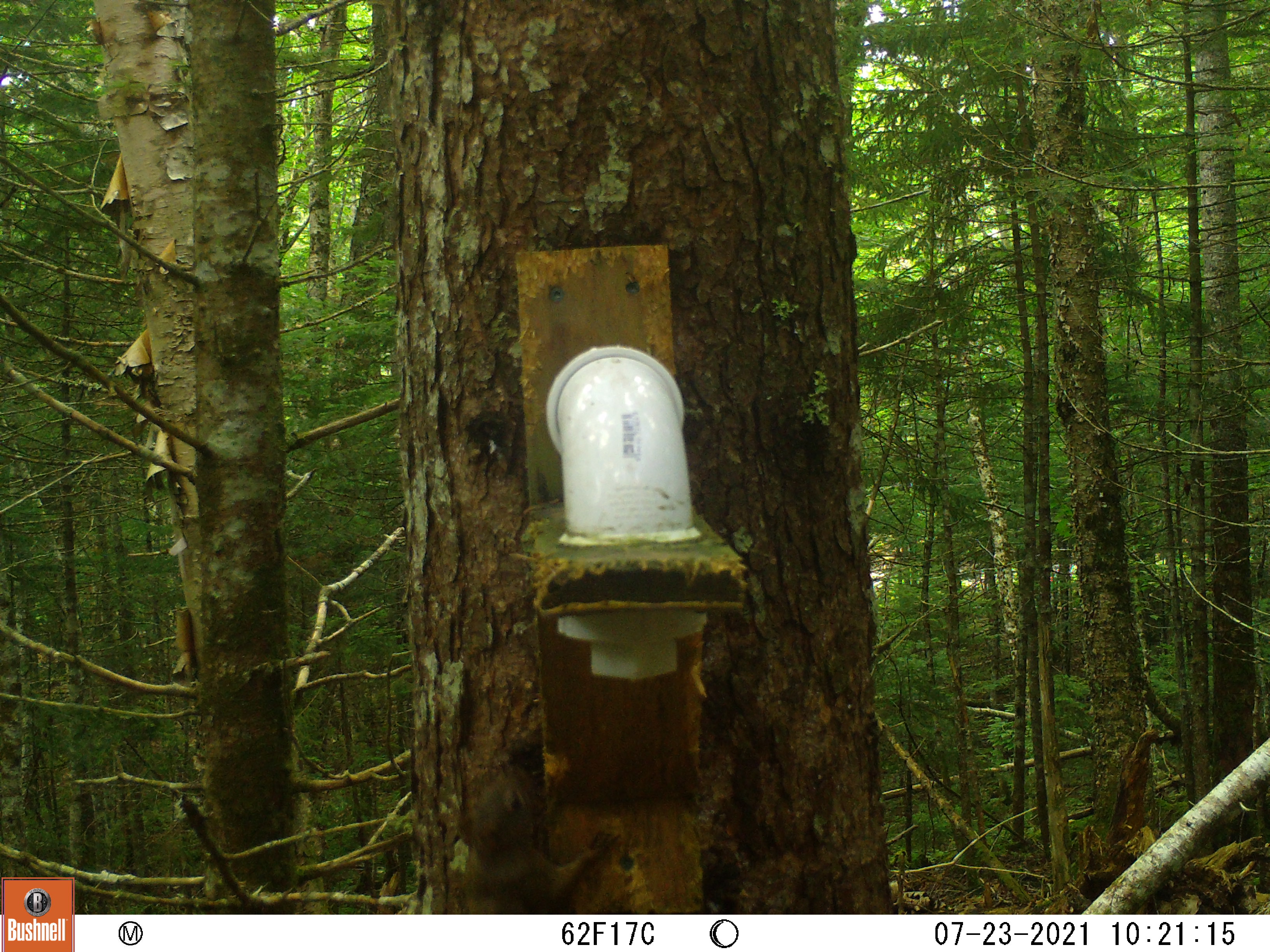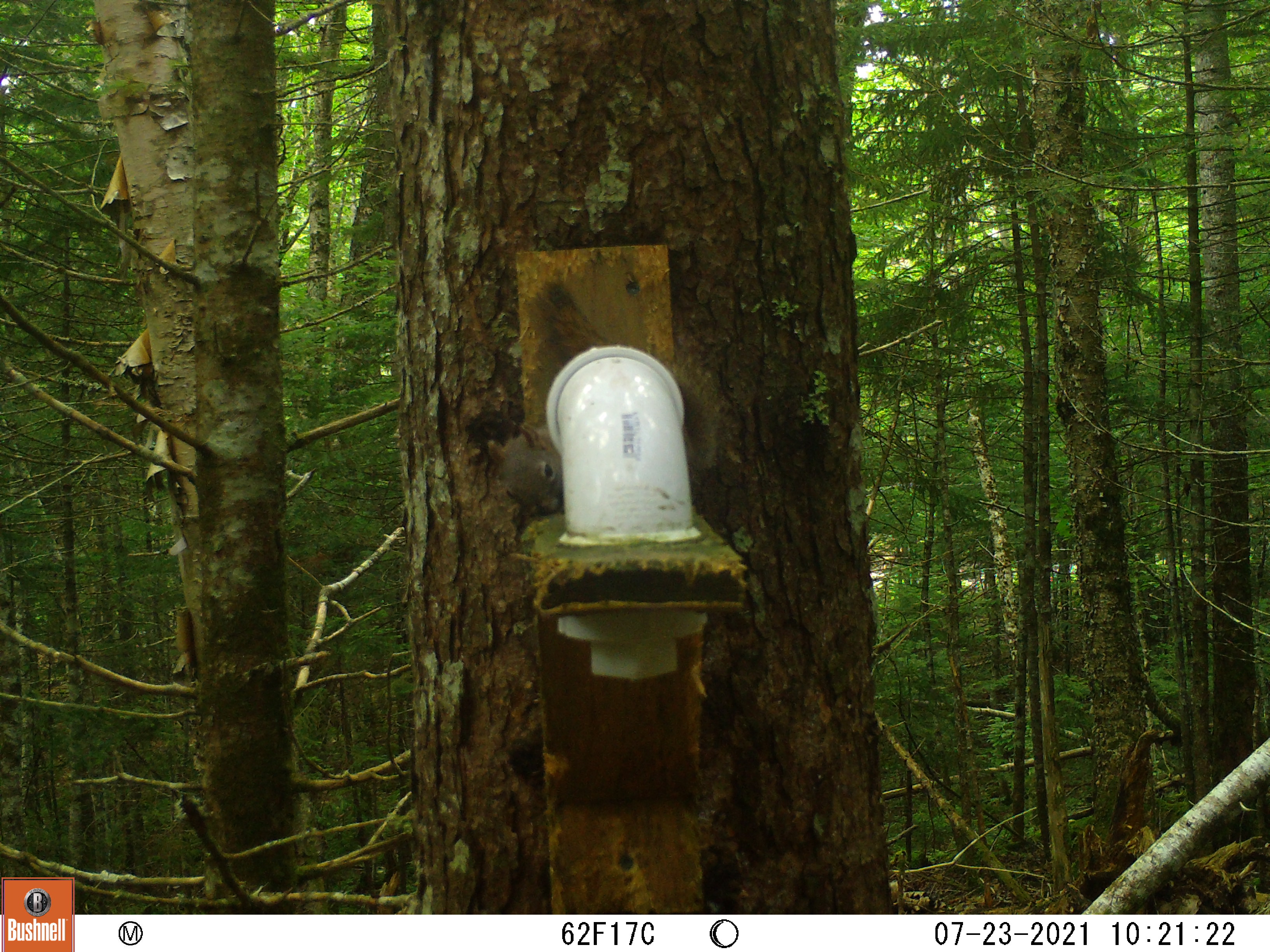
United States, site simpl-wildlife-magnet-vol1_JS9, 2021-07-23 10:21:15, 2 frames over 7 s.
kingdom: Animalia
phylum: Chordata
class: Mammalia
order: Rodentia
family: Sciuridae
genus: Tamiasciurus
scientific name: Tamiasciurus hudsonicus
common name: red squirrel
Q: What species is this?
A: Red squirrel (Tamiasciurus hudsonicus).